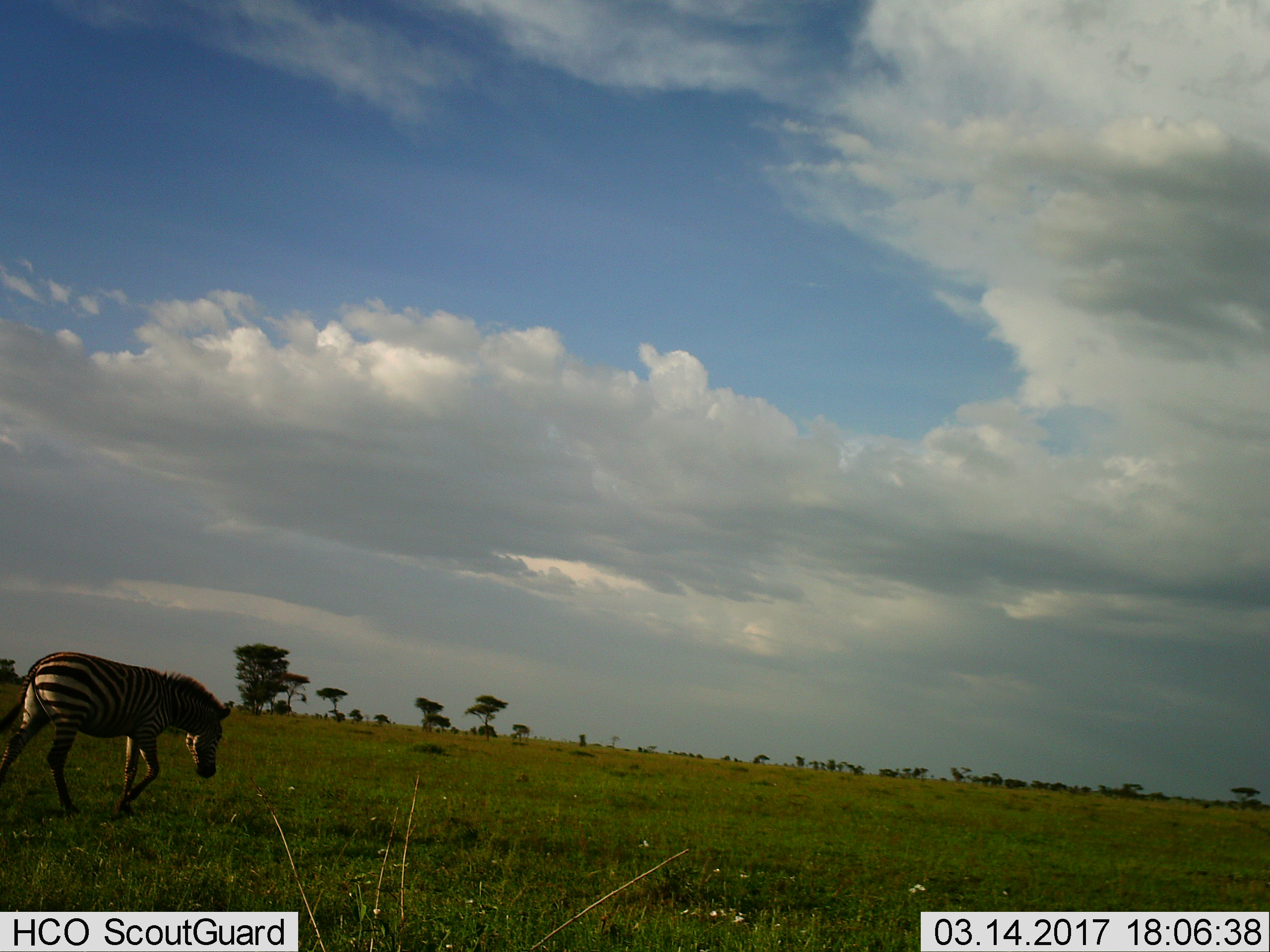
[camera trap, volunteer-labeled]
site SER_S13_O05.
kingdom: Animalia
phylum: Chordata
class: Mammalia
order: Perissodactyla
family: Equidae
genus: Equus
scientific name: Equus quagga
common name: plains zebra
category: zebraplains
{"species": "zebraplains (plains zebra) (Equus quagga)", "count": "1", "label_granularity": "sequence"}